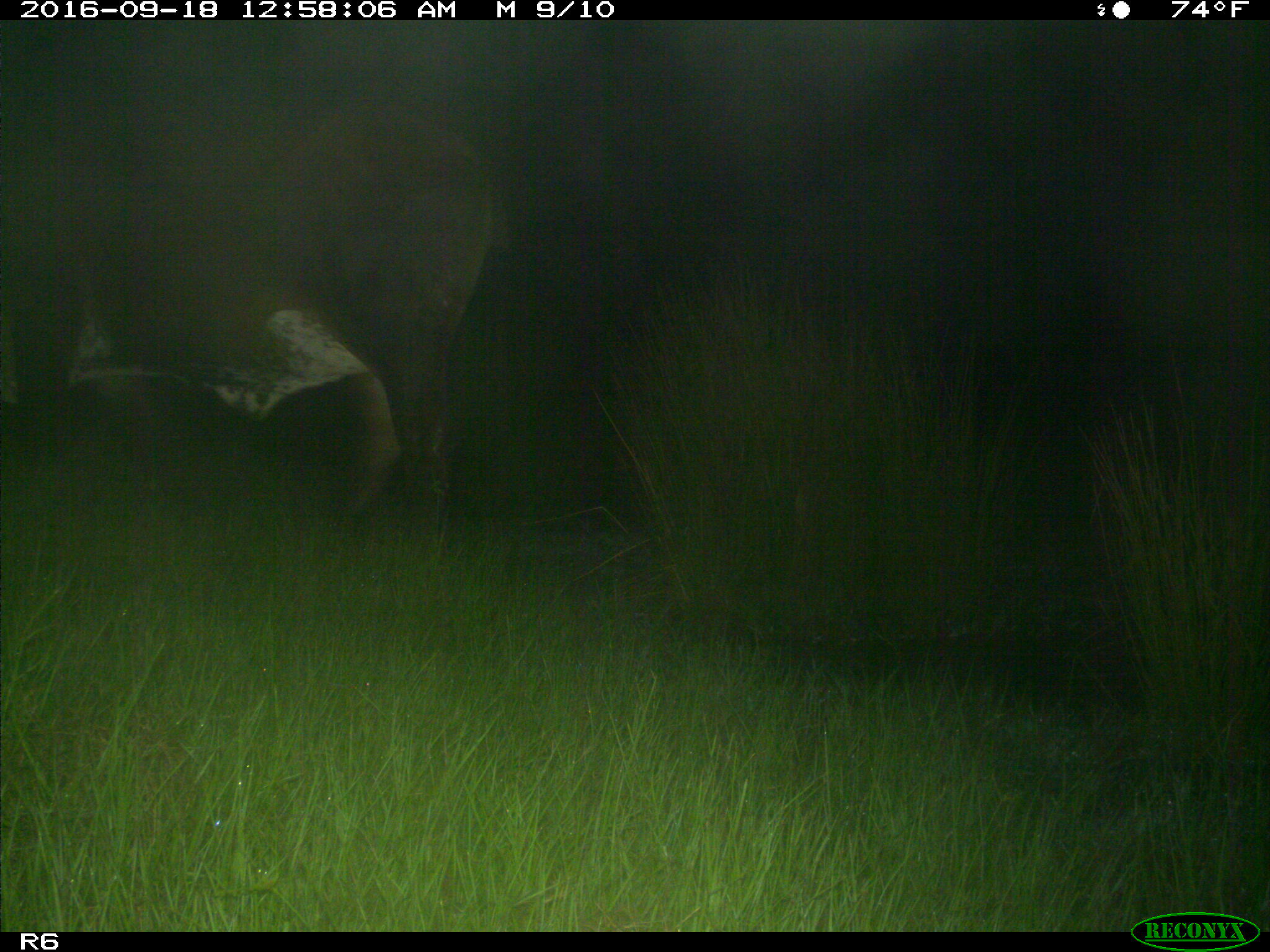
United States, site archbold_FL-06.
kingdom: Animalia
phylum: Chordata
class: Mammalia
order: Artiodactyla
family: Bovidae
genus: Bos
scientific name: Bos taurus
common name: domestic cow